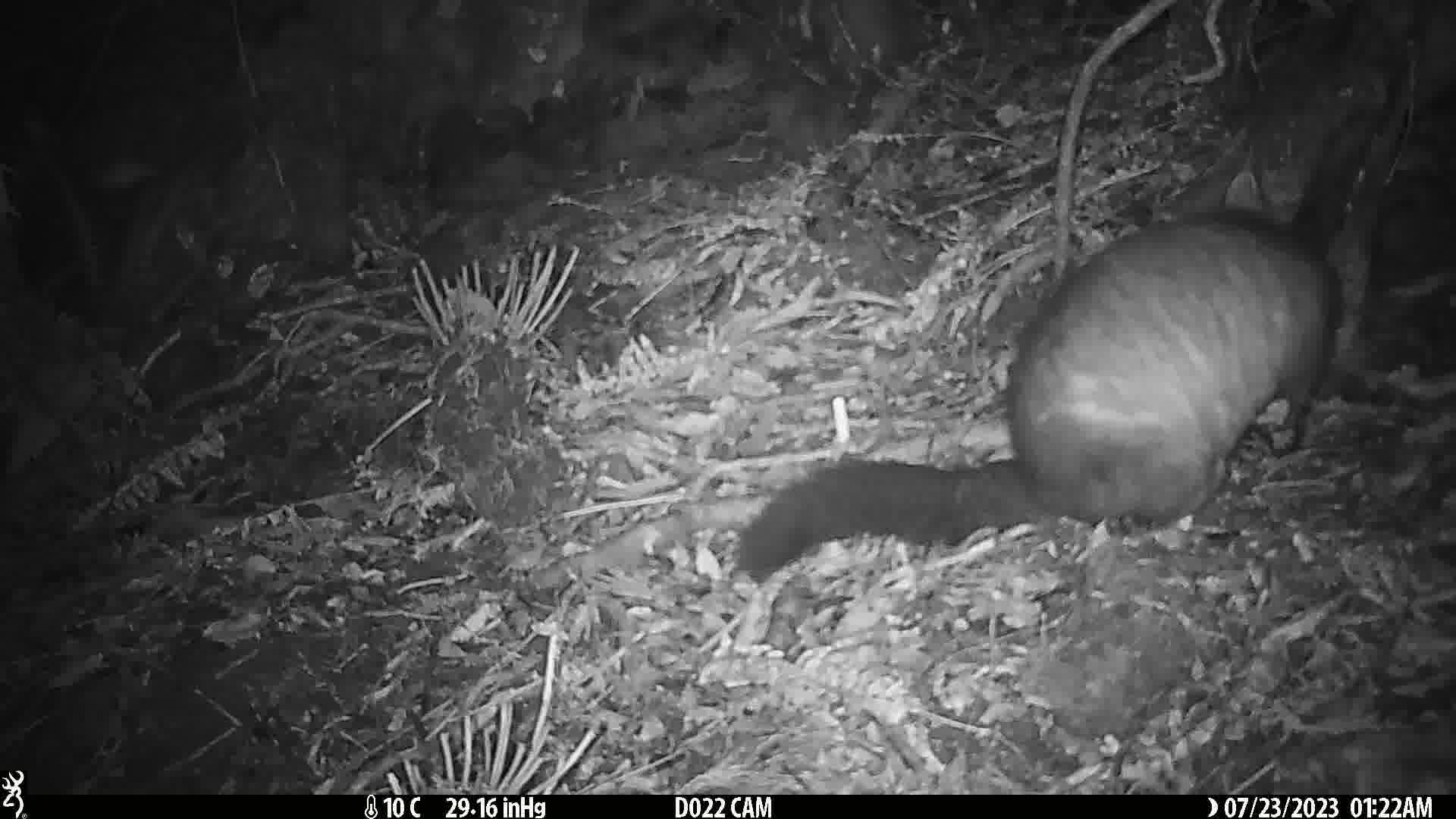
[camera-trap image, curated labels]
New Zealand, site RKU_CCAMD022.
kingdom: Animalia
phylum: Chordata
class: Mammalia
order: Diprotodontia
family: Phalangeridae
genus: Trichosurus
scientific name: Trichosurus vulpecula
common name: common brushtail possum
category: possum